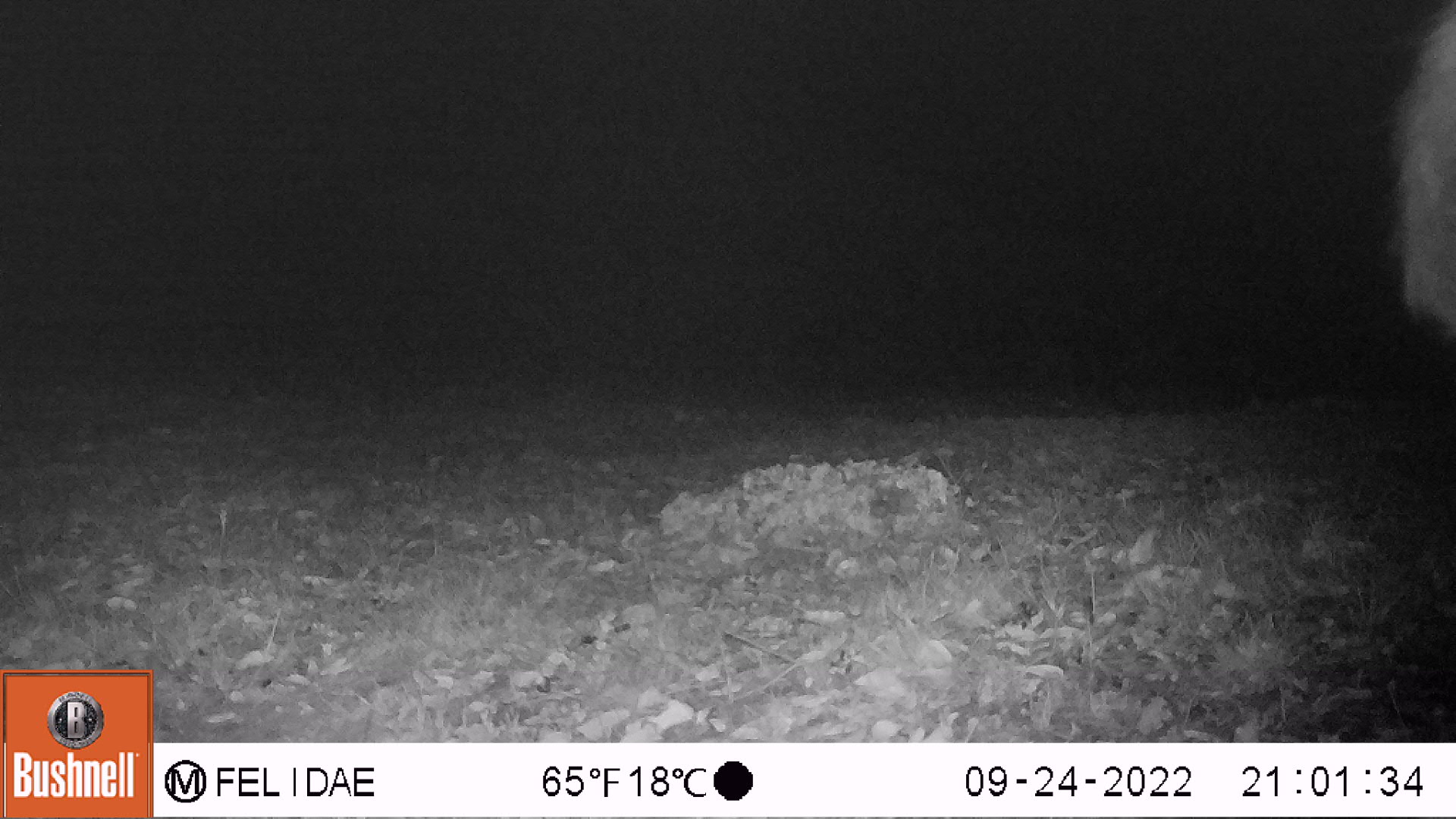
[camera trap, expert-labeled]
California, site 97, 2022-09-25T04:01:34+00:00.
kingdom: Animalia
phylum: Chordata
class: Mammalia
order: Artiodactyla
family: Cervidae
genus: Odocoileus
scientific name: Odocoileus hemionus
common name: mule deer